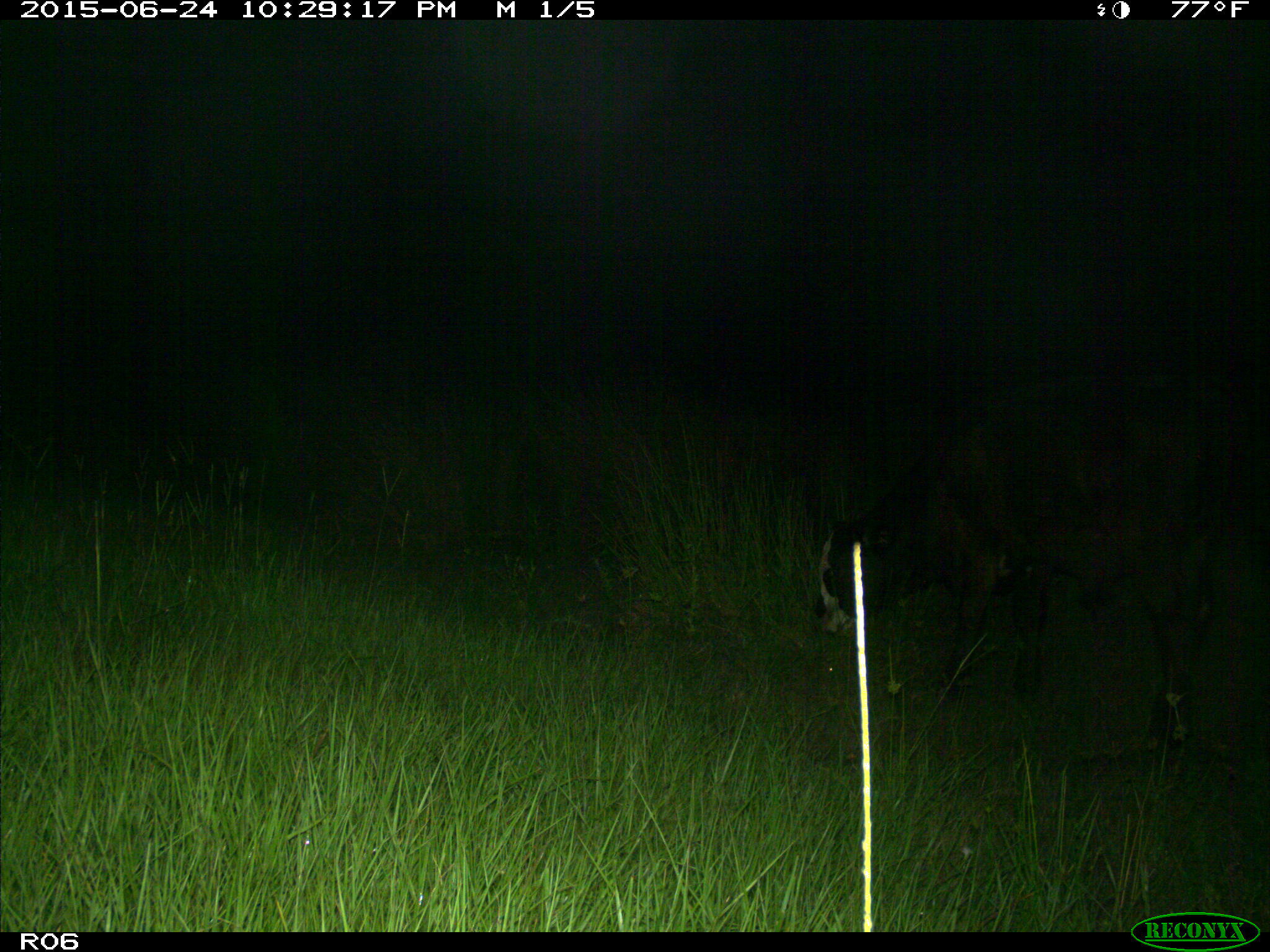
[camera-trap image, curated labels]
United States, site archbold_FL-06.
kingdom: Animalia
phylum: Chordata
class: Mammalia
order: Artiodactyla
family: Bovidae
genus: Bos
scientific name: Bos taurus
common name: domestic cow